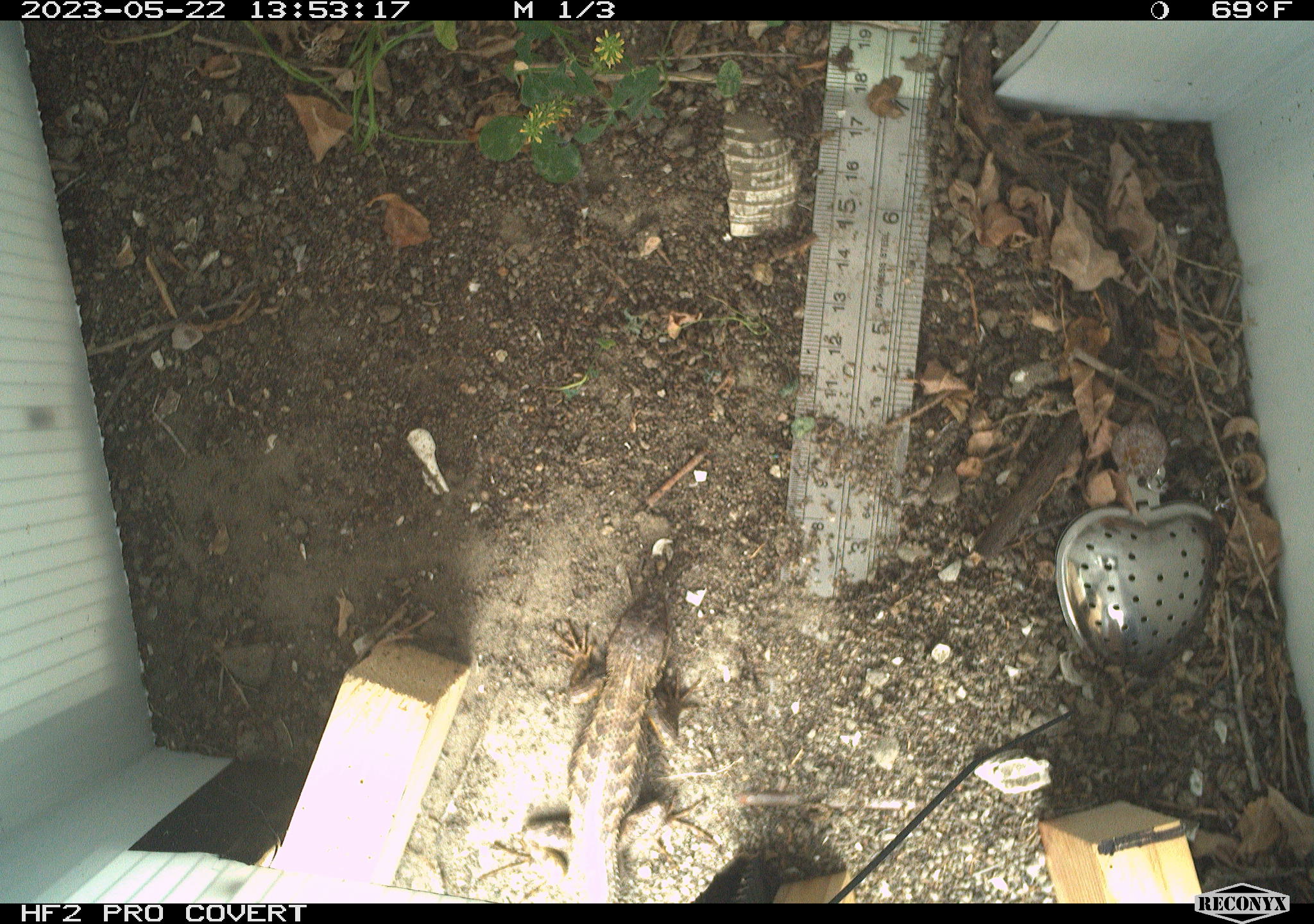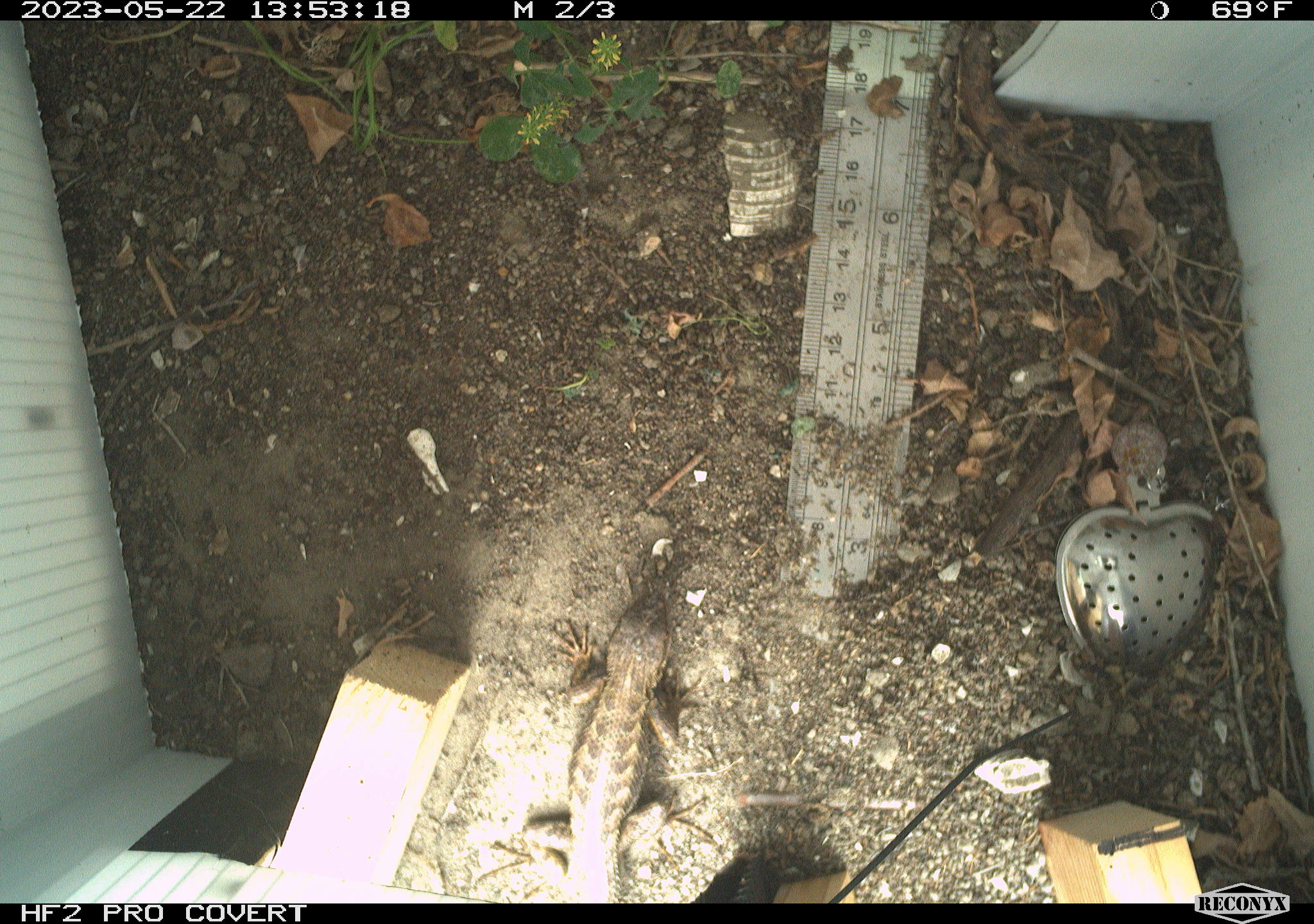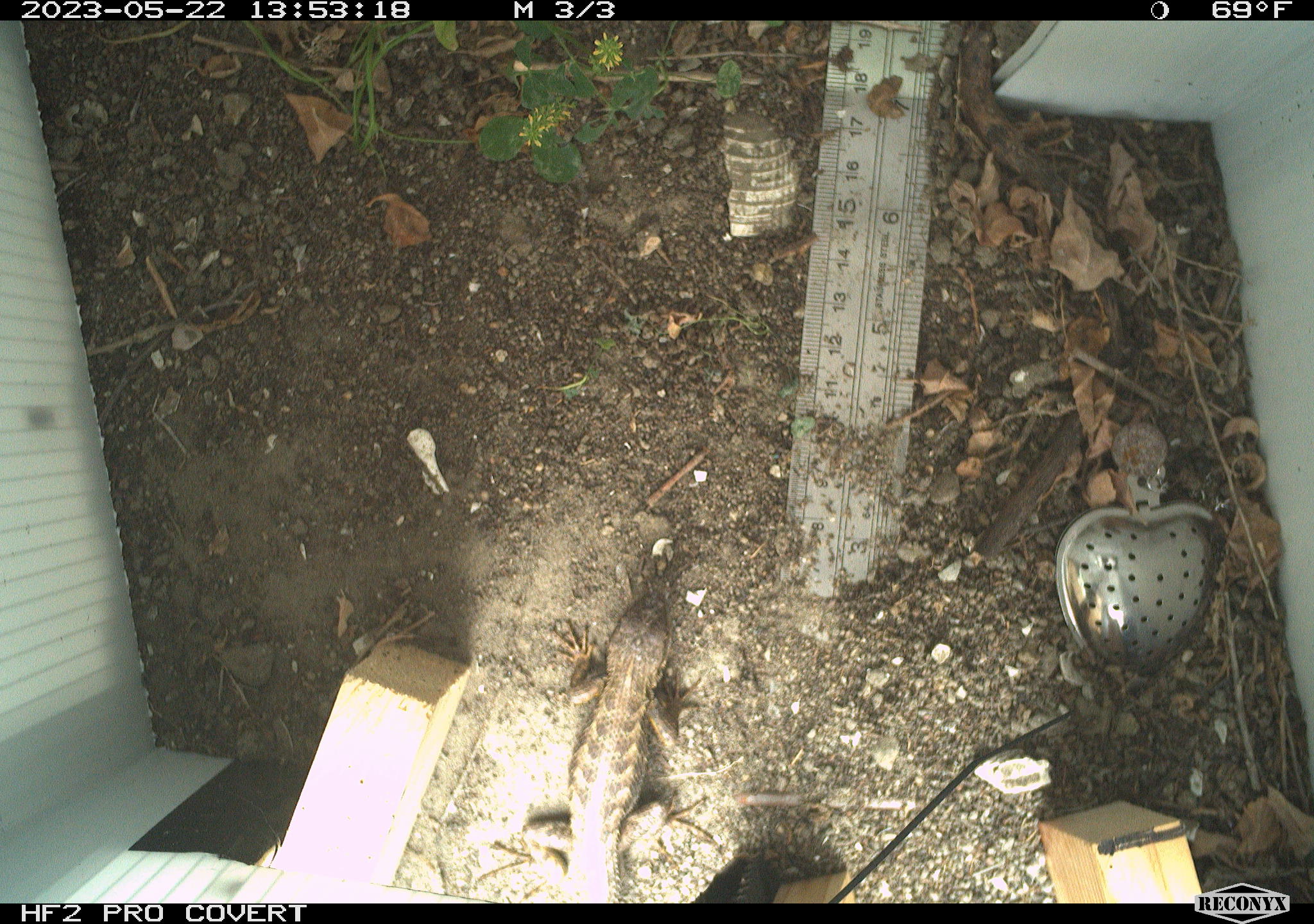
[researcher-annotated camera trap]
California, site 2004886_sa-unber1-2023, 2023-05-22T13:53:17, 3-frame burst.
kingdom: Animalia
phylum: Chordata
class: Reptilia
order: Squamata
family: Phrynosomatidae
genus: Sceloporus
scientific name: Sceloporus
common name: spiny lizards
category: sceloporus species